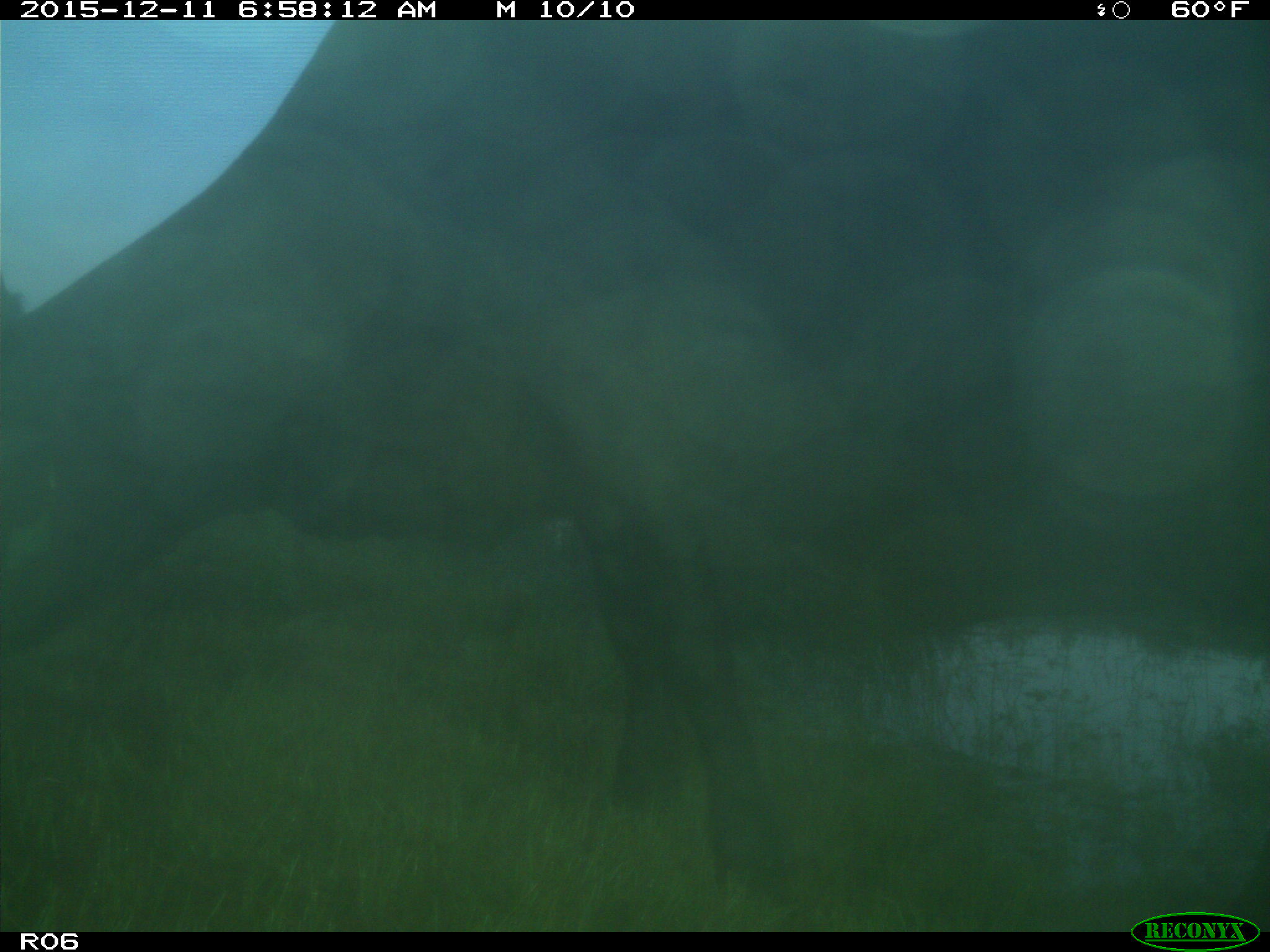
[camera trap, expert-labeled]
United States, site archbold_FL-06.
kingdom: Animalia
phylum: Chordata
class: Mammalia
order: Artiodactyla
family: Bovidae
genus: Bos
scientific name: Bos taurus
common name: domestic cow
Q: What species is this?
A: Bos taurus (domestic cow).